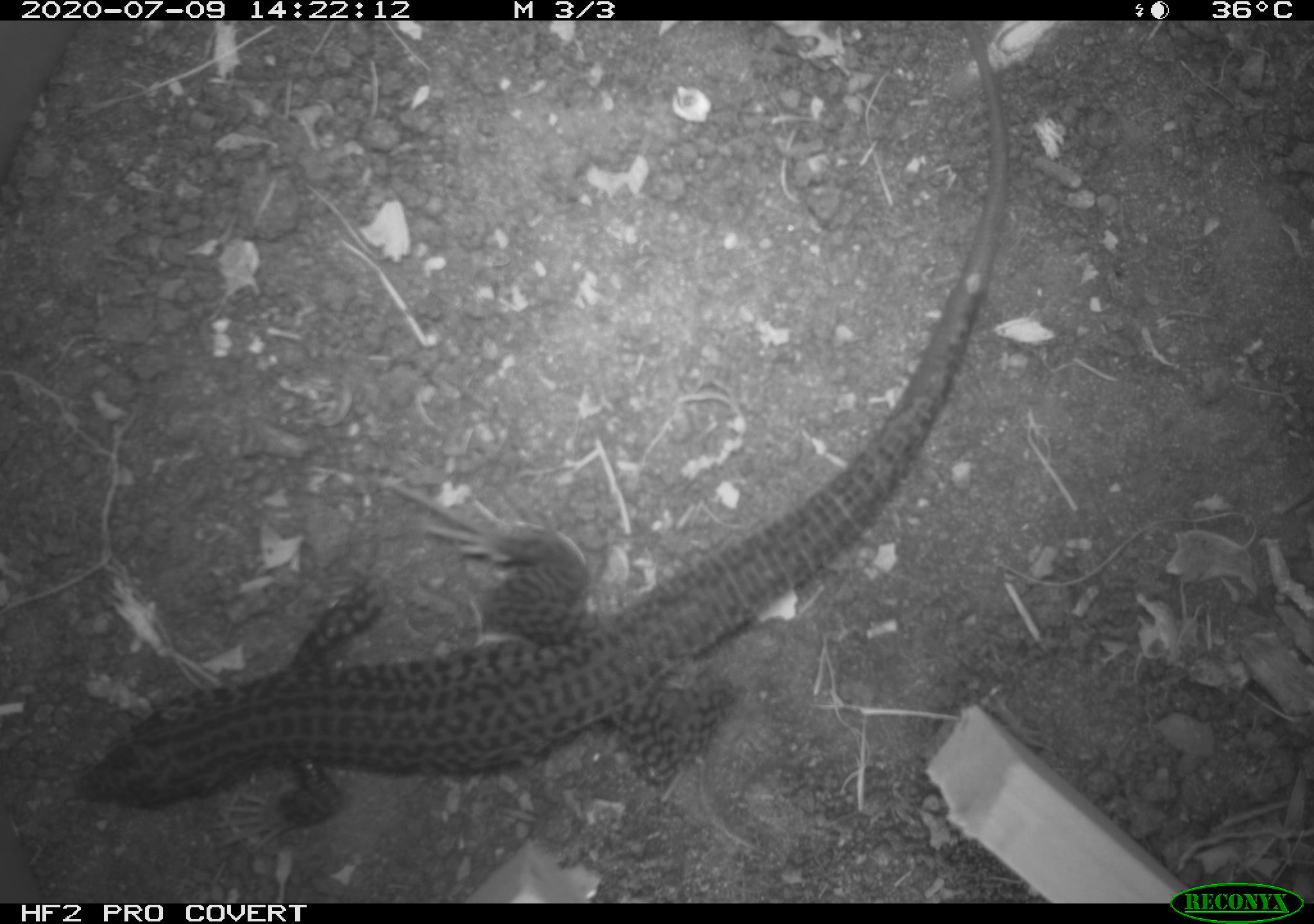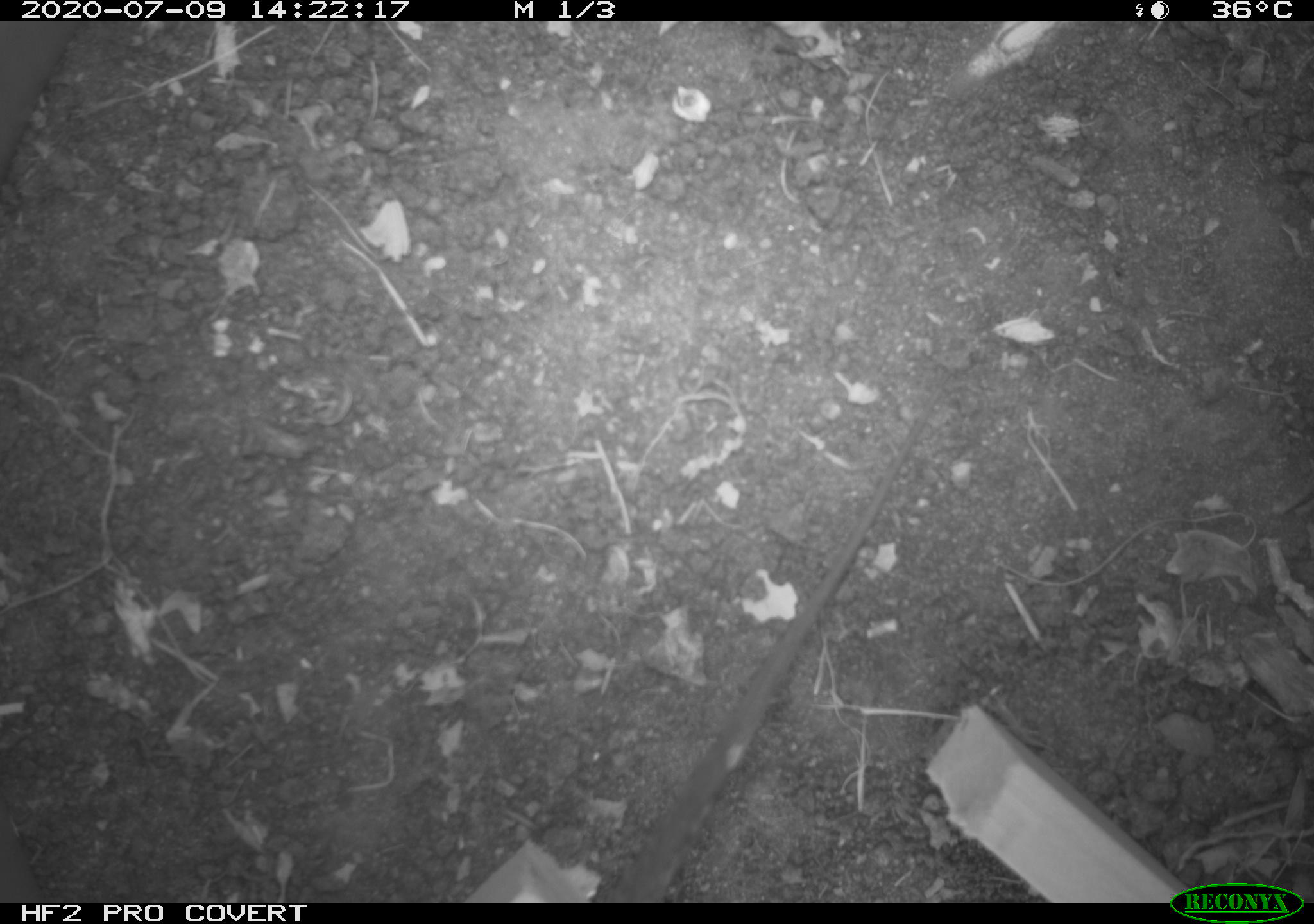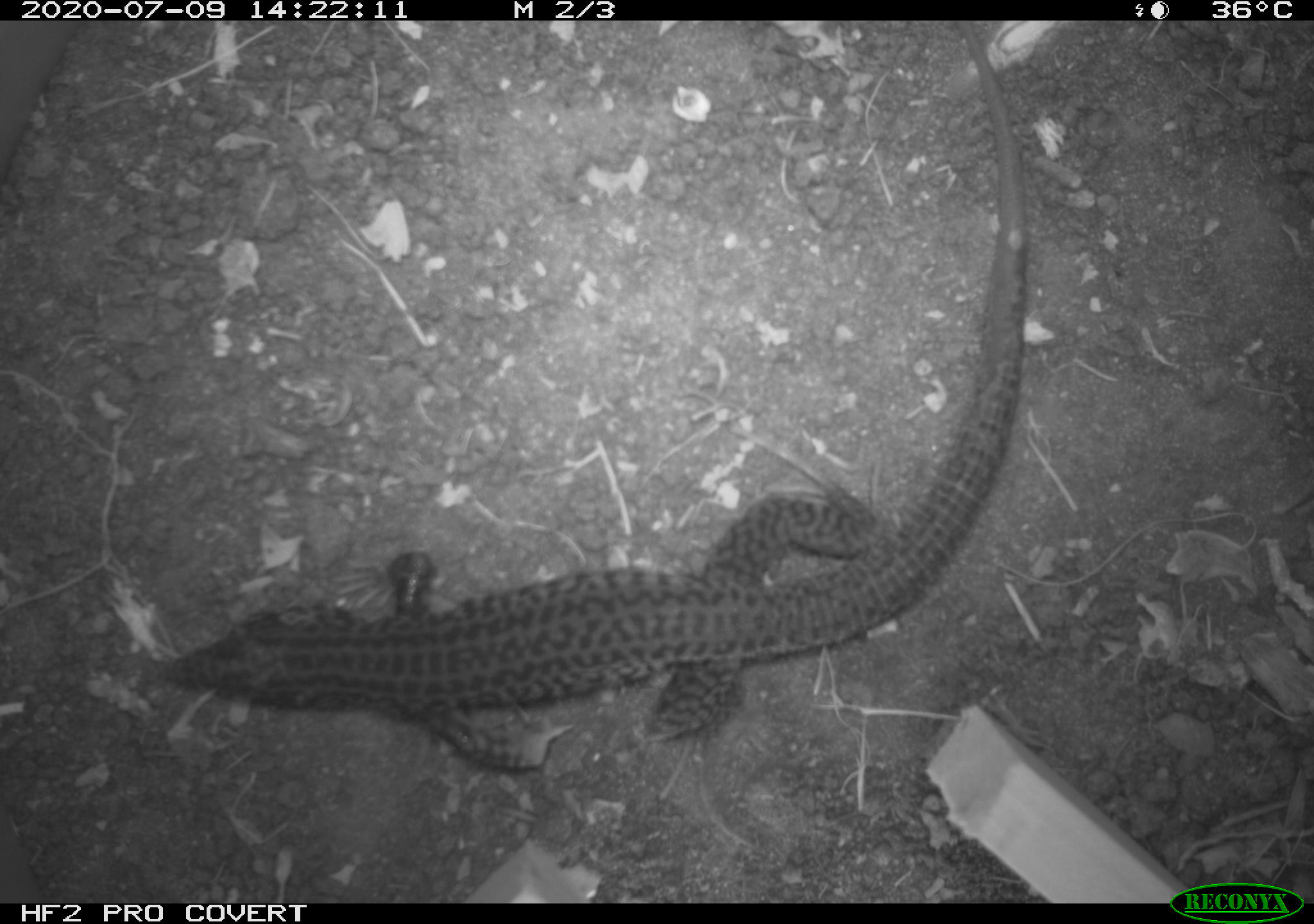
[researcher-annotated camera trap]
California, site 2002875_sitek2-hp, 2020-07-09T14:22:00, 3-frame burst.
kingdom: Animalia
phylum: Chordata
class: Reptilia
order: Squamata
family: Teiidae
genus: Aspidoscelis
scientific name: Aspidoscelis tigris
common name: western whiptail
Western whiptail (Aspidoscelis tigris).